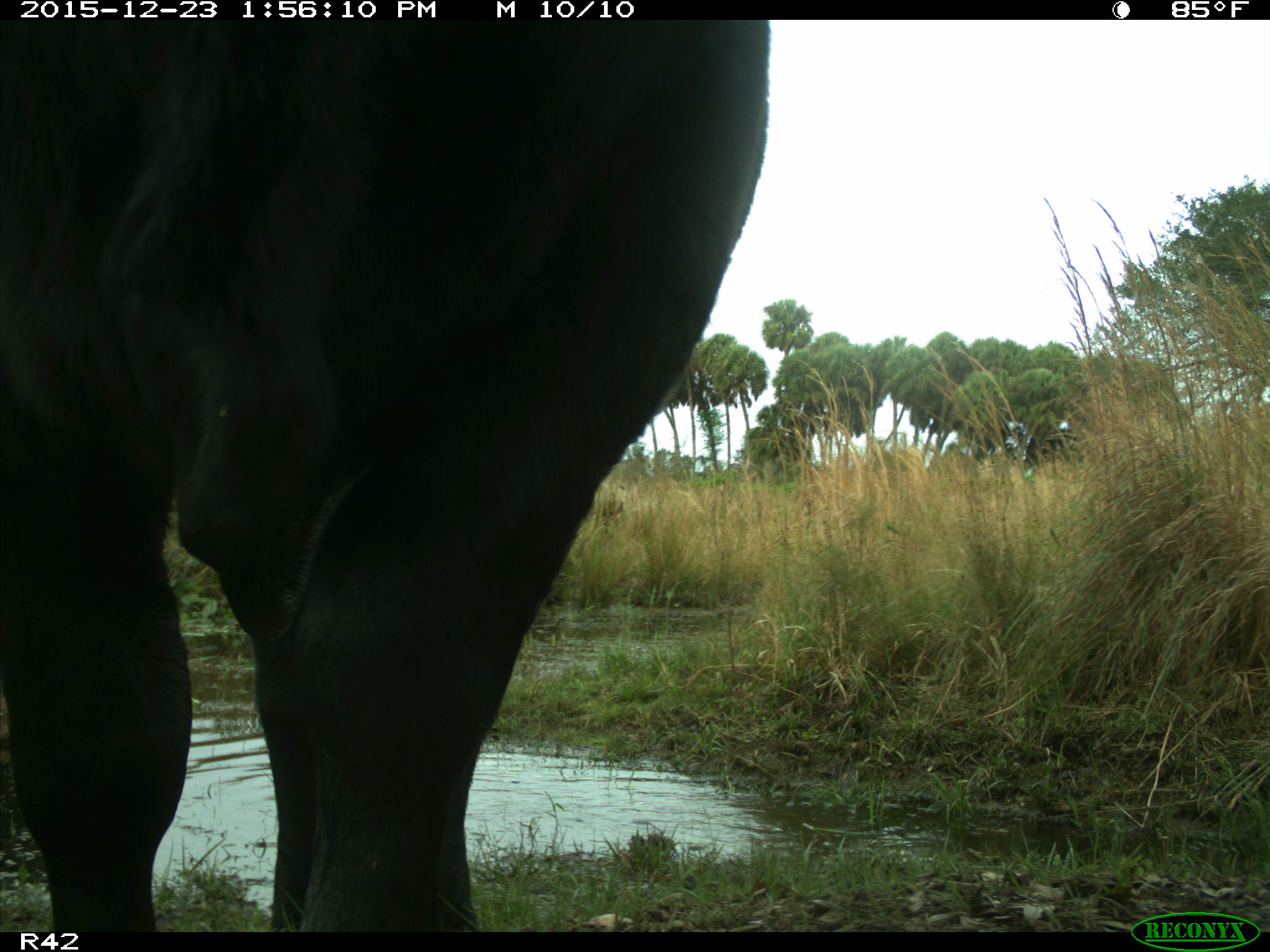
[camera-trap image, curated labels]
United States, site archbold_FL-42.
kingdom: Animalia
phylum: Chordata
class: Mammalia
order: Artiodactyla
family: Bovidae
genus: Bos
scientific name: Bos taurus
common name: domestic cow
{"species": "Bos taurus (domestic cow)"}